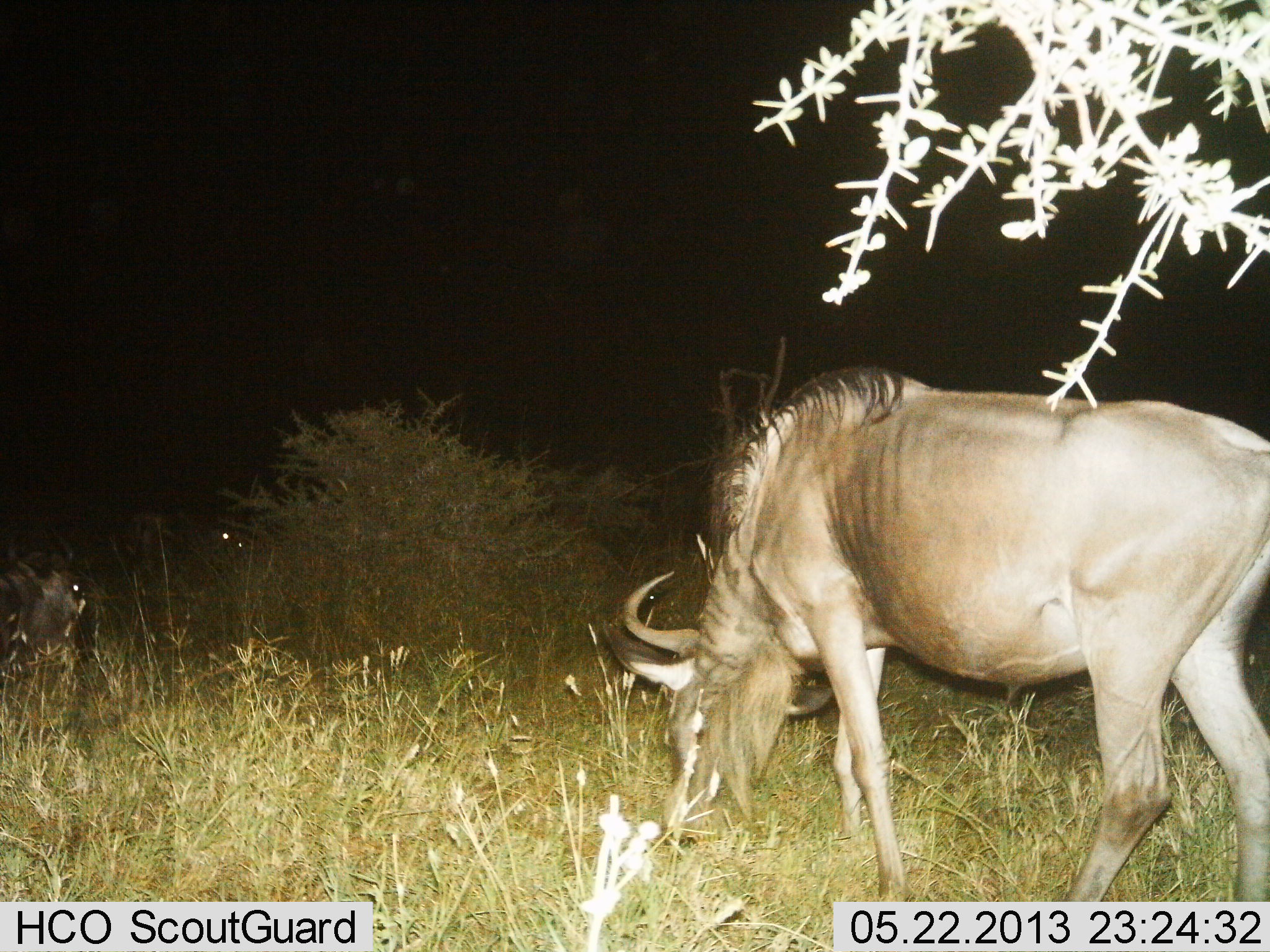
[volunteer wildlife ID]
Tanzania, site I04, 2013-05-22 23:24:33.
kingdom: Animalia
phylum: Chordata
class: Mammalia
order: Artiodactyla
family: Bovidae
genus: Connochaetes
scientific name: Connochaetes taurinus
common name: blue wildebeest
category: wildebeest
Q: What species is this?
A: Wildebeest (blue wildebeest) (Connochaetes taurinus).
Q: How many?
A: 1.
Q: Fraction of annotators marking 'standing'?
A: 30%.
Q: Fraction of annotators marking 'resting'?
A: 10%.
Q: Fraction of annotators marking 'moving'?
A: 0%.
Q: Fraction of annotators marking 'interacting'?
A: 10%.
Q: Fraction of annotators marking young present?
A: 0%.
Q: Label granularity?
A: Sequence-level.